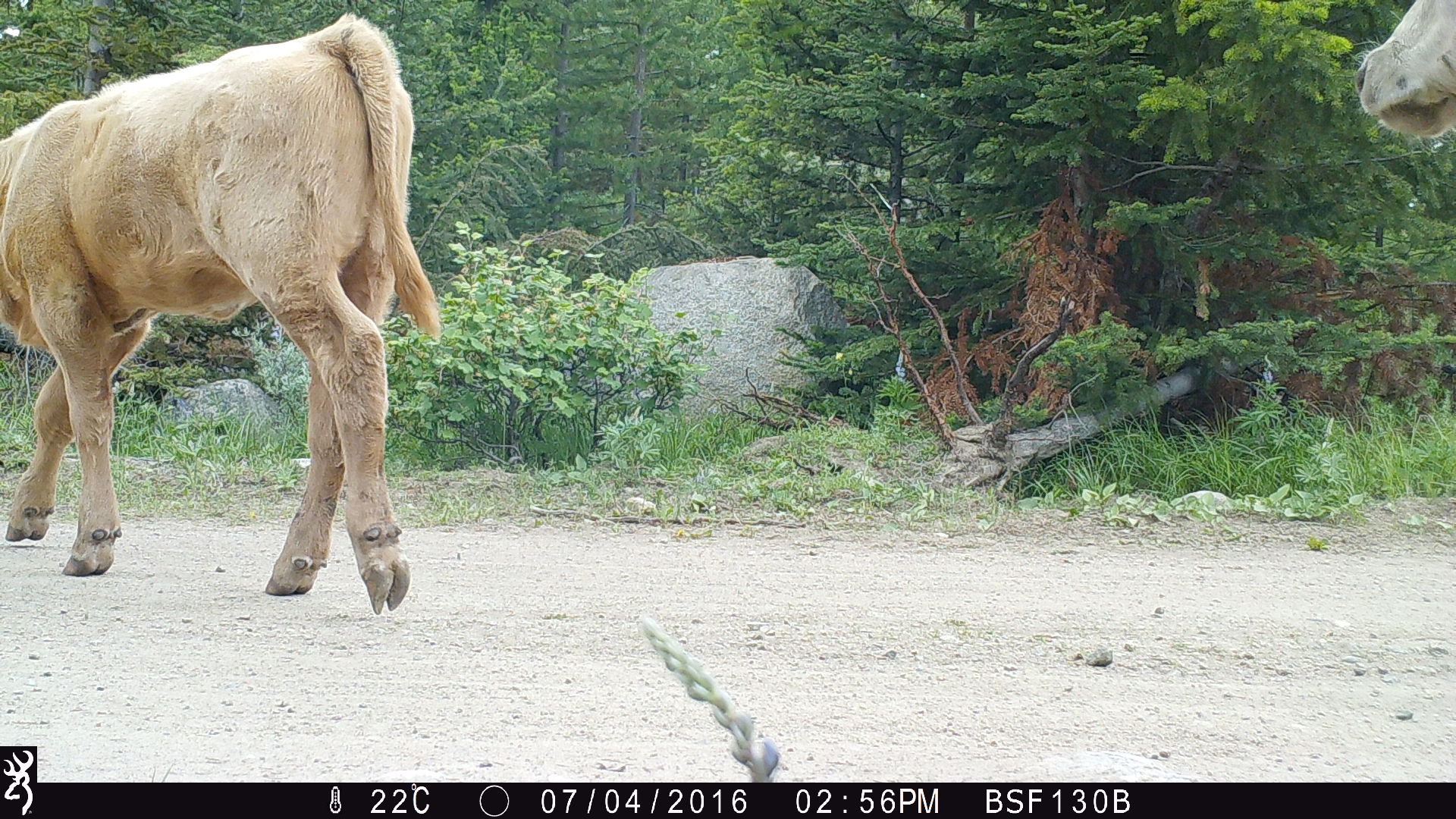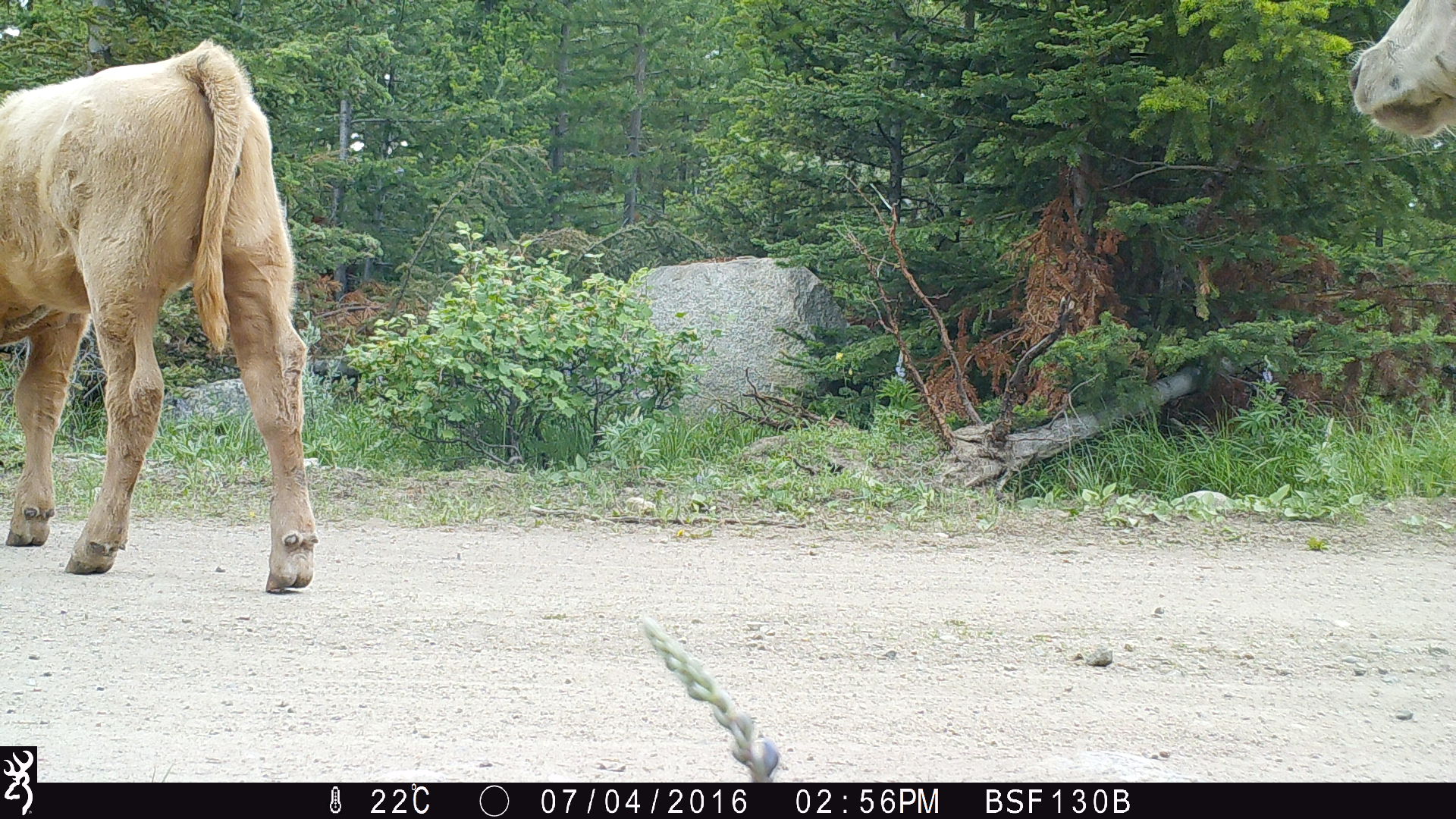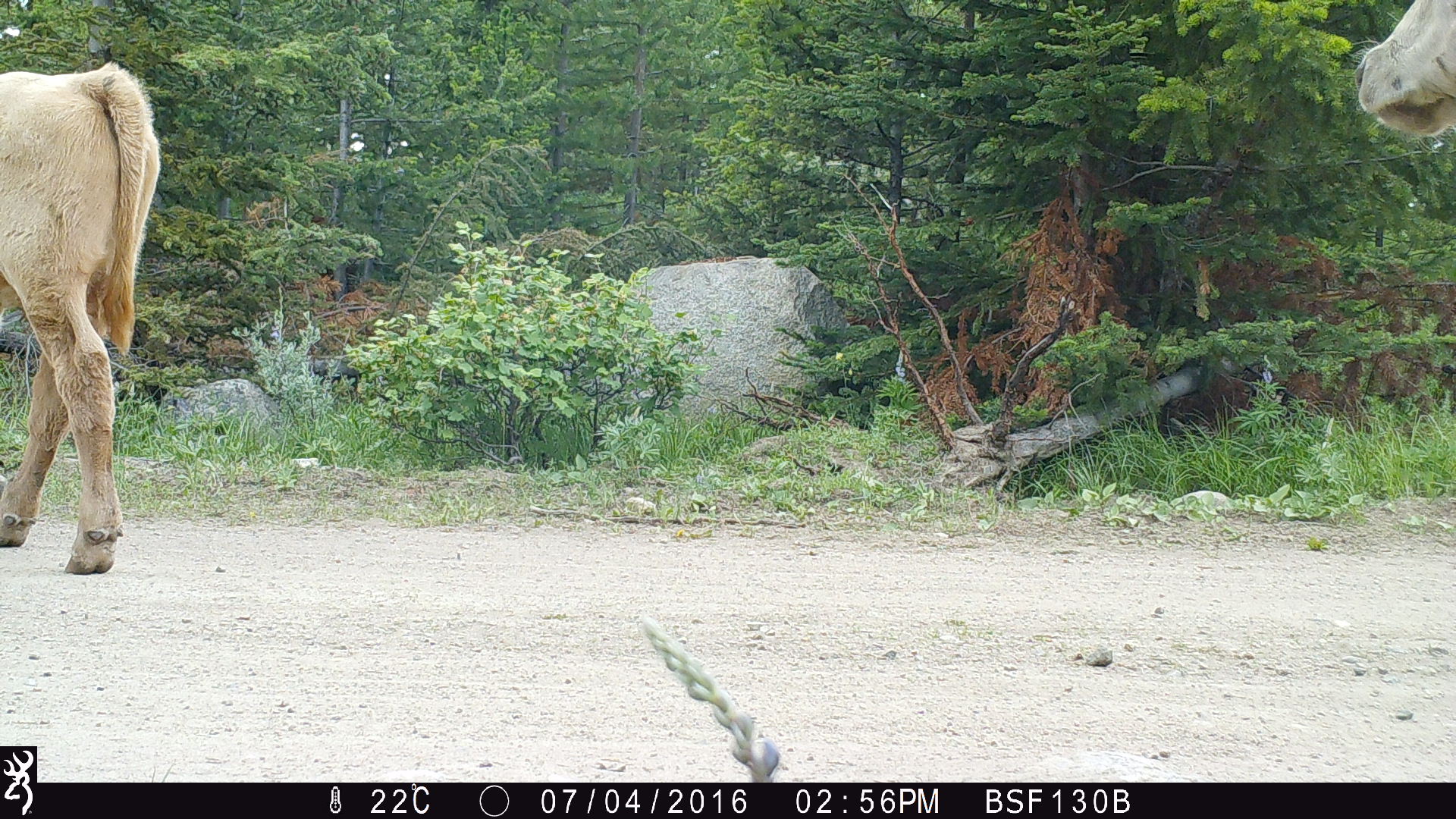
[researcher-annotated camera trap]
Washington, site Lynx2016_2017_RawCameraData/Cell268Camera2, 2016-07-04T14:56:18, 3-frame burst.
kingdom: Animalia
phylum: Chordata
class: Mammalia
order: Artiodactyla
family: Bovidae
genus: Bos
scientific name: Bos taurus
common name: domestic cattle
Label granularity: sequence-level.